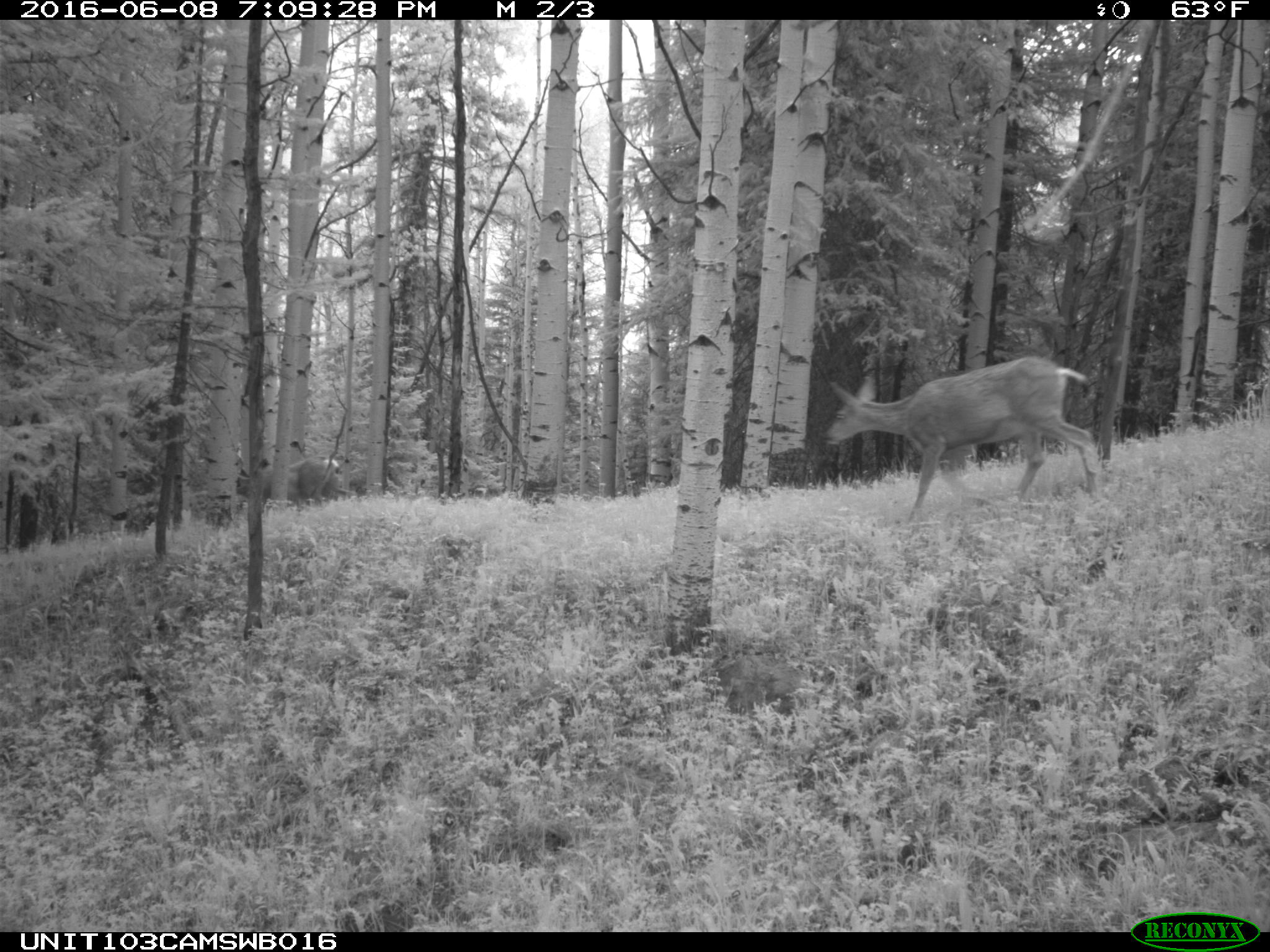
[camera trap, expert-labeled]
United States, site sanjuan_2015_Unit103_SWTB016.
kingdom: Animalia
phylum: Chordata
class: Mammalia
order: Artiodactyla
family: Cervidae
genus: Odocoileus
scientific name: Odocoileus hemionus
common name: mule deer